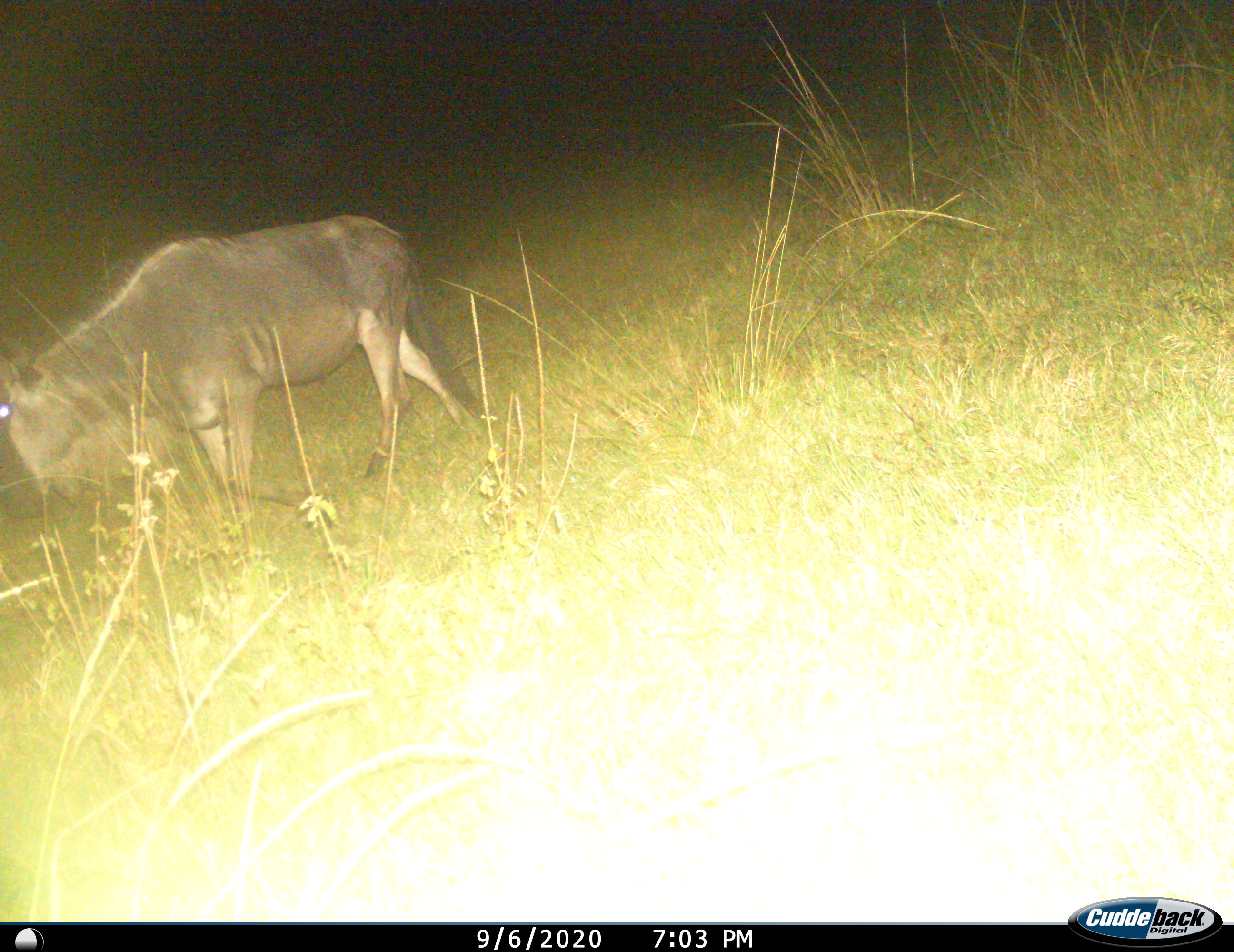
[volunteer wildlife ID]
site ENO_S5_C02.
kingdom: Animalia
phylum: Chordata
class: Mammalia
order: Artiodactyla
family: Bovidae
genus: Connochaetes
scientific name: Connochaetes taurinus taurinus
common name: blue wildebeest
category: wildebeestblue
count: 1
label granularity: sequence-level